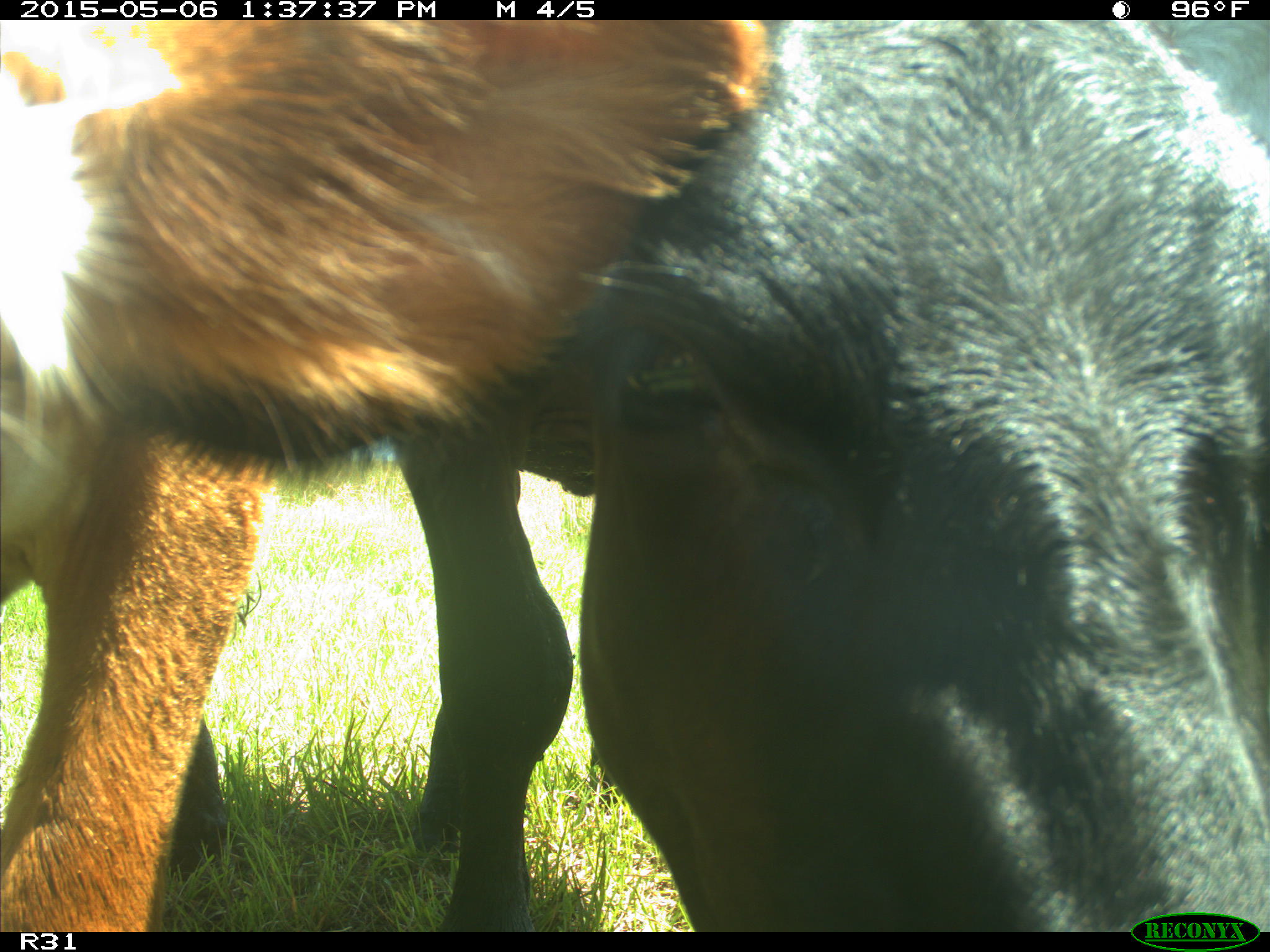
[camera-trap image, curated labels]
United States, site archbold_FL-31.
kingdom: Animalia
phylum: Chordata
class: Mammalia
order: Artiodactyla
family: Bovidae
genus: Bos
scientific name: Bos taurus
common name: domestic cow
Bos taurus (domestic cow).